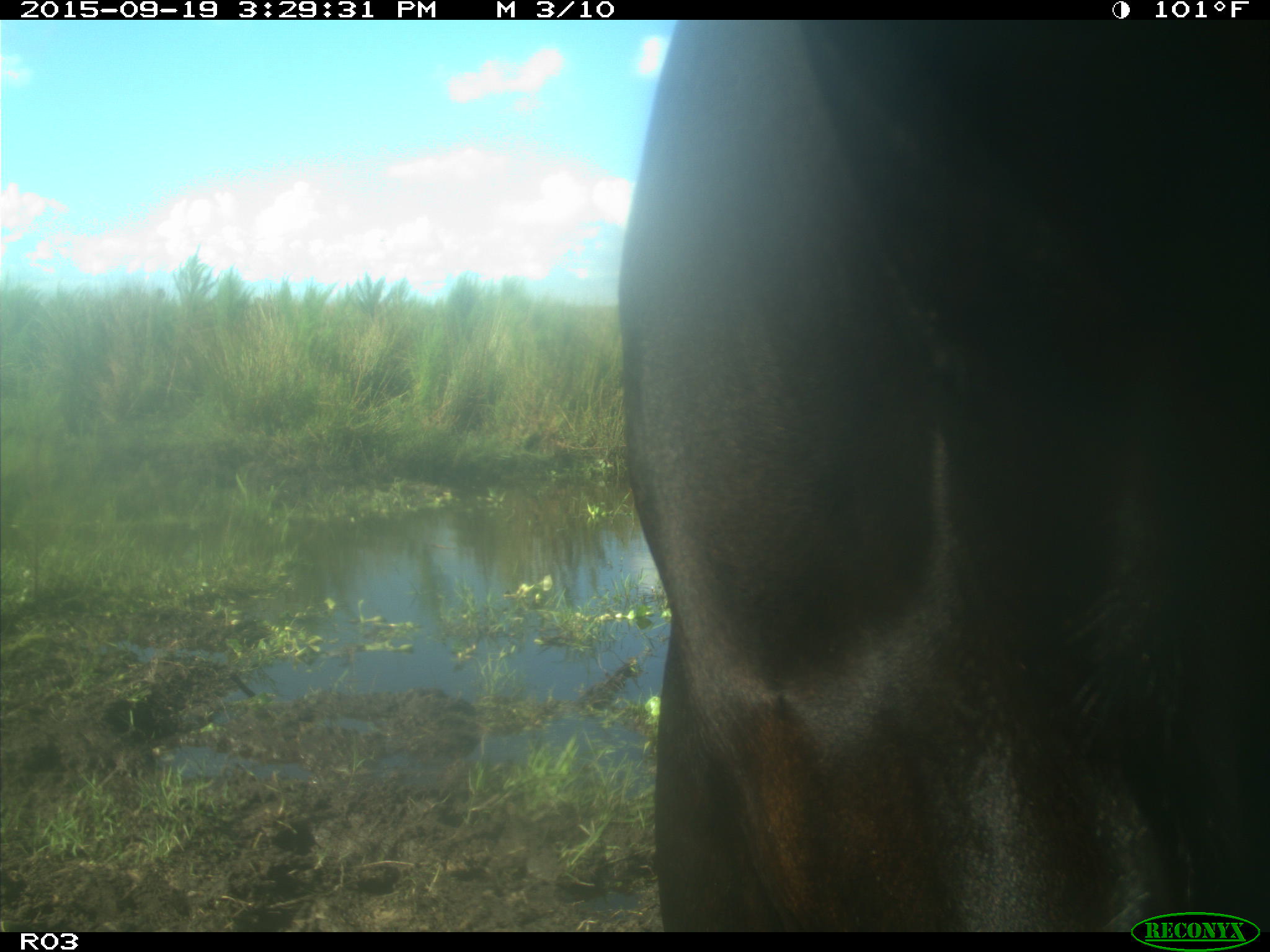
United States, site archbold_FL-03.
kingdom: Animalia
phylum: Chordata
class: Mammalia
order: Artiodactyla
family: Bovidae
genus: Bos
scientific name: Bos taurus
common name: domestic cow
Bos taurus (domestic cow).